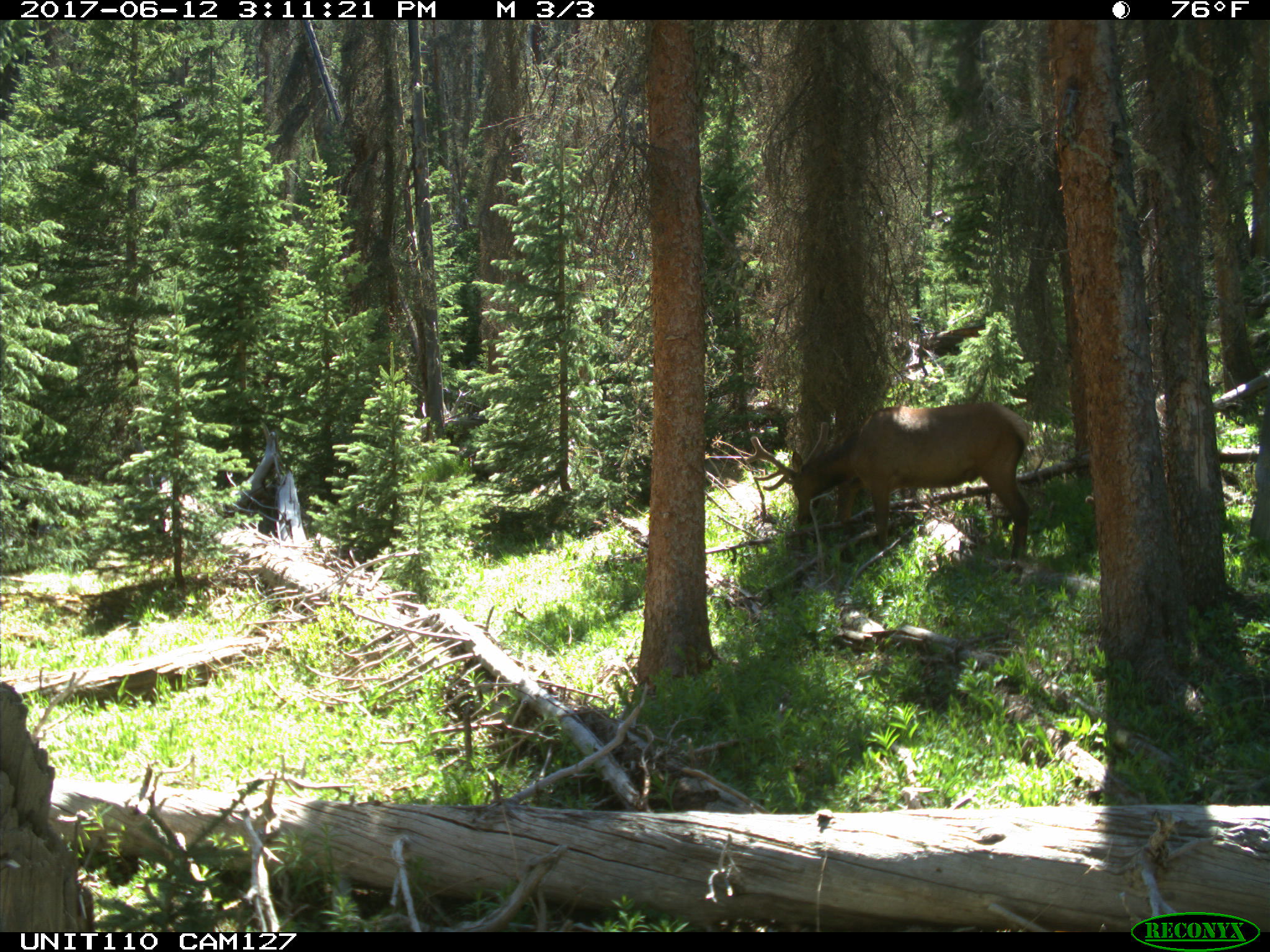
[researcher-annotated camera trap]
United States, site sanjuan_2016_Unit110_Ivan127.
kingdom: Animalia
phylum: Chordata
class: Mammalia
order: Artiodactyla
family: Cervidae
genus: Cervus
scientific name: Cervus elaphus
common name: red deer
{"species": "Cervus elaphus (red deer)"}